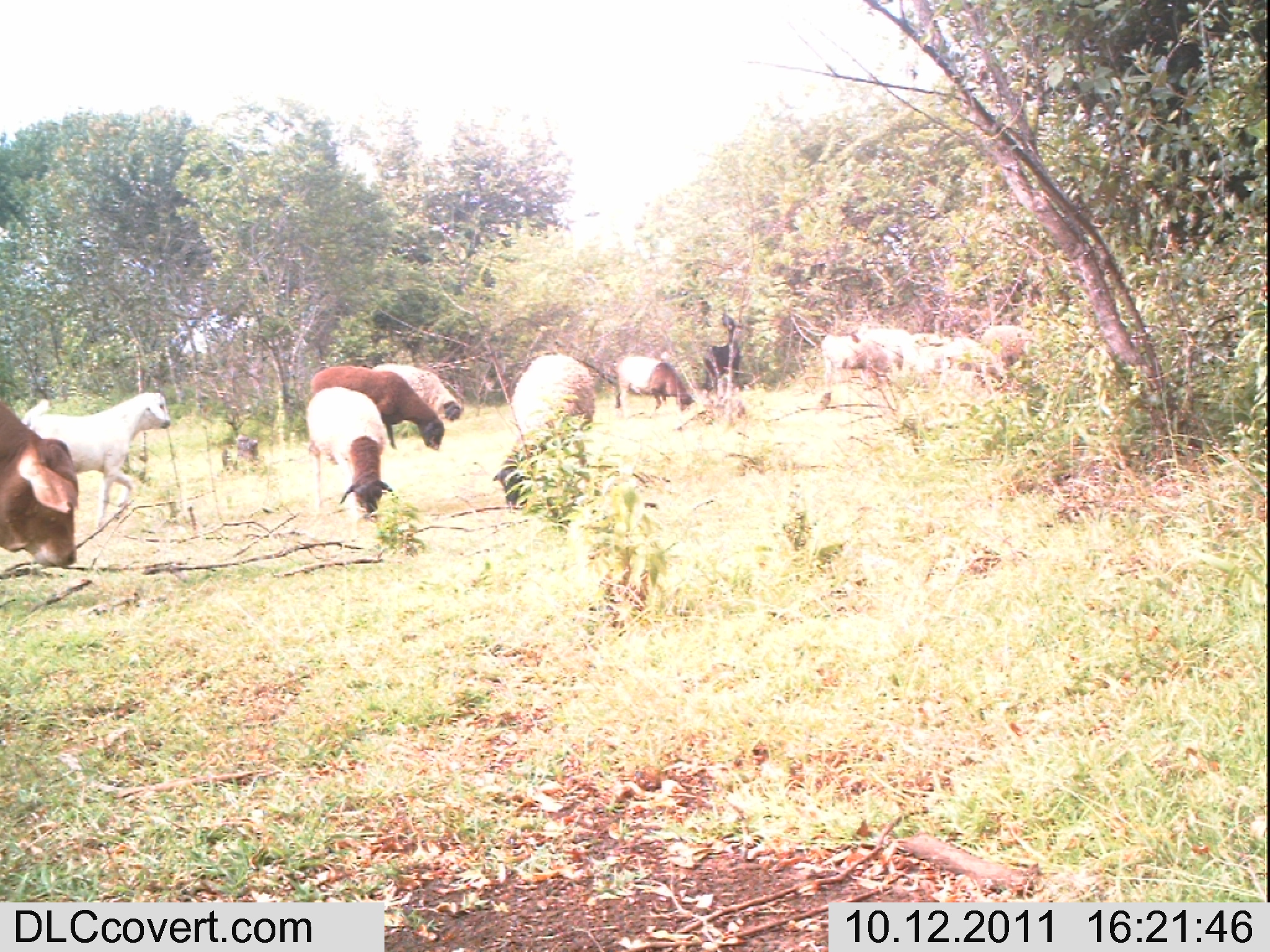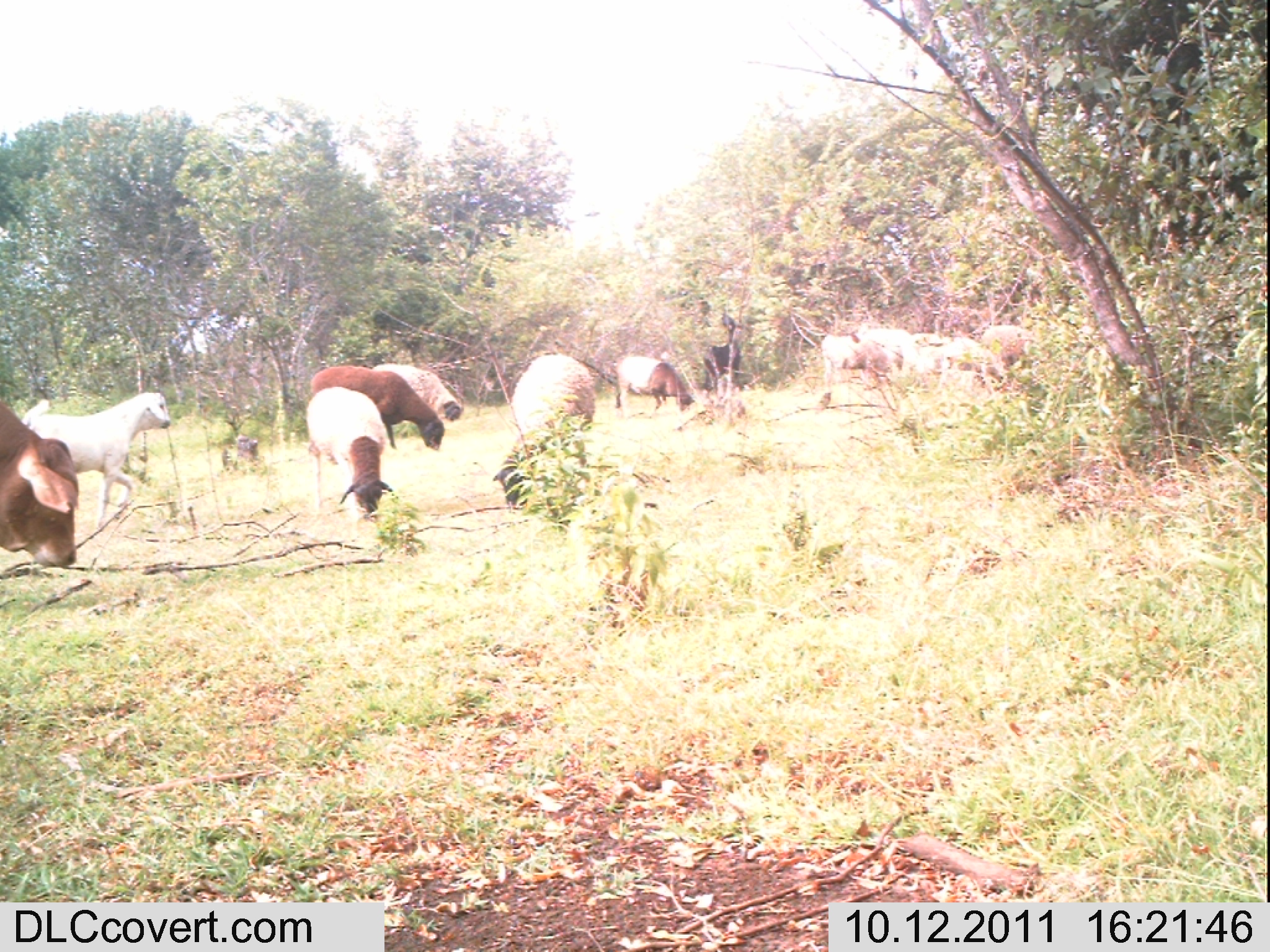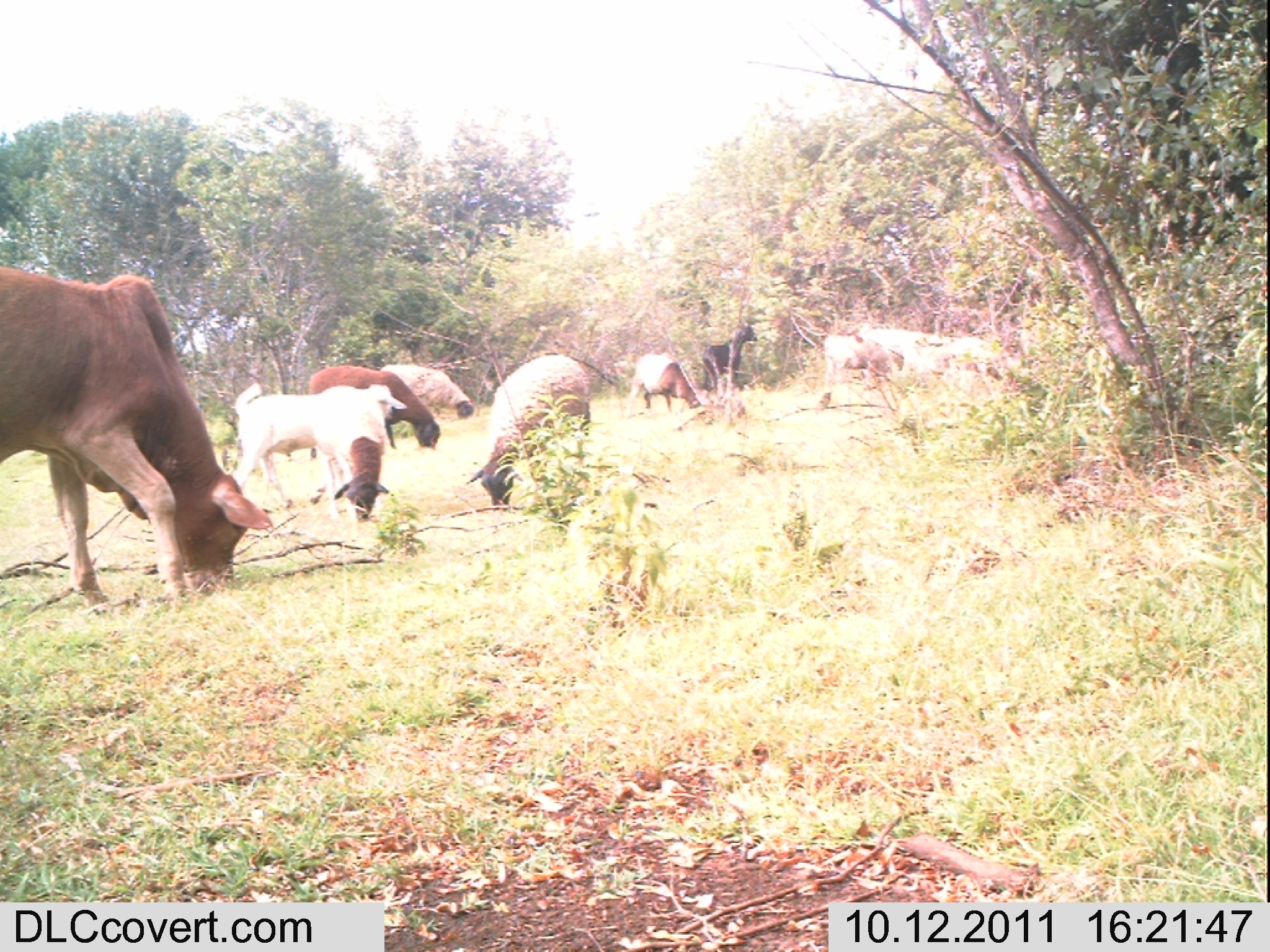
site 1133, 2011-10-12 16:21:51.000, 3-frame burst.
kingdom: Animalia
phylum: Chordata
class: Mammalia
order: Artiodactyla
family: Bovidae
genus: Bos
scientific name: Bos taurus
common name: domestic cattle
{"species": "Bos taurus (domestic cattle)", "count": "1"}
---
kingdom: Animalia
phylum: Chordata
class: Mammalia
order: Artiodactyla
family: Bovidae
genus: Capra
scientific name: Capra aegagrus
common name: wild goat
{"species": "Capra aegagrus (wild goat)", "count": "9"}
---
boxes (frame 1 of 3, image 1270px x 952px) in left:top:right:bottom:
bos taurus: 21:391:170:530; 492:354:596:531; 0:404:78:567; 306:386:398:522; 310:365:445:451; 911:332:1005:401; 821:331:903:409; 372:362:464:422; 615:356:696:419; 858:323:935:387; 972:324:1041:381; 702:312:742:393